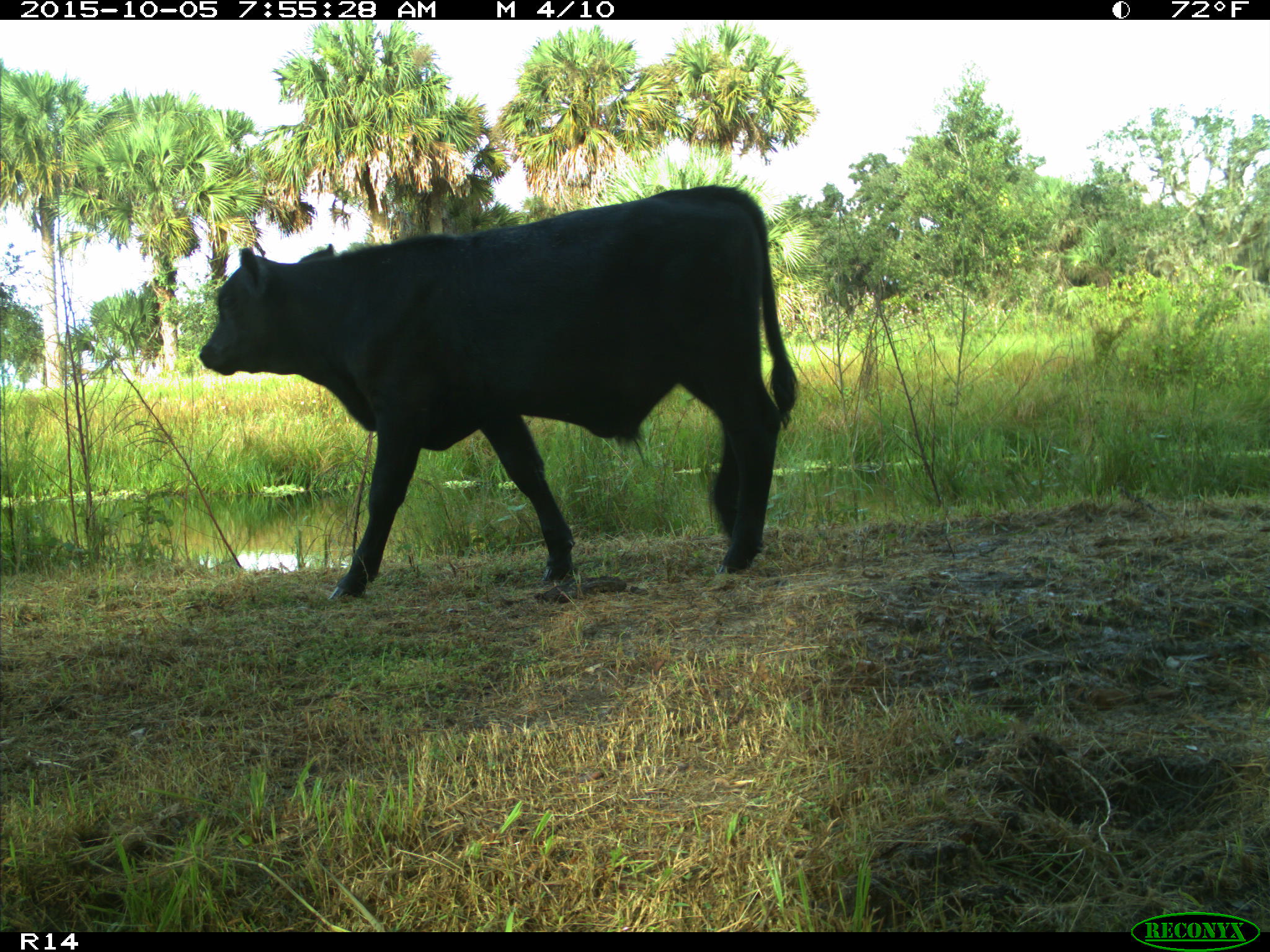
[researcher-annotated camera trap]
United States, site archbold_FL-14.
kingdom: Animalia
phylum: Chordata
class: Mammalia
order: Artiodactyla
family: Bovidae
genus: Bos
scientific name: Bos taurus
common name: domestic cow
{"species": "Bos taurus (domestic cow)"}